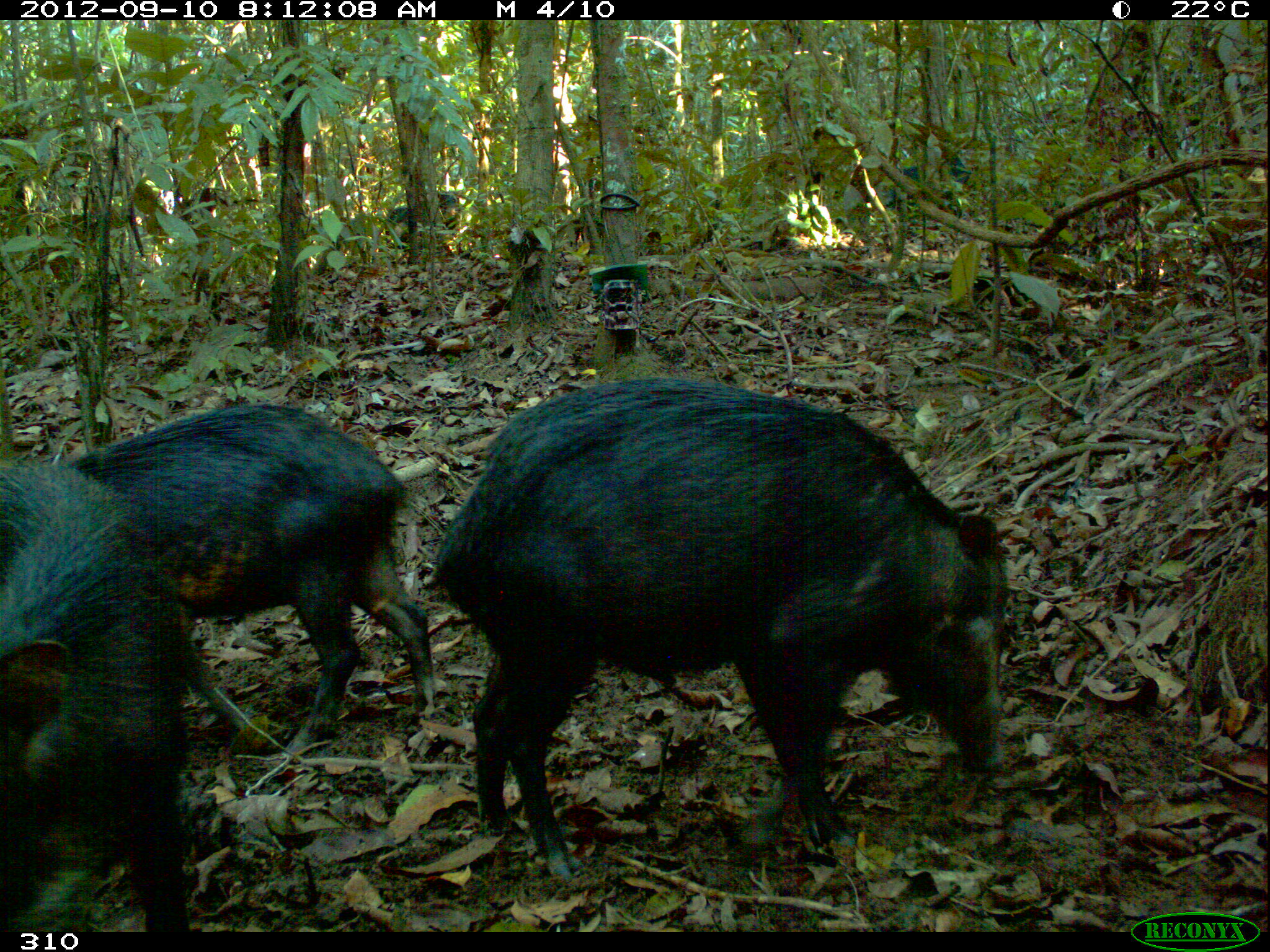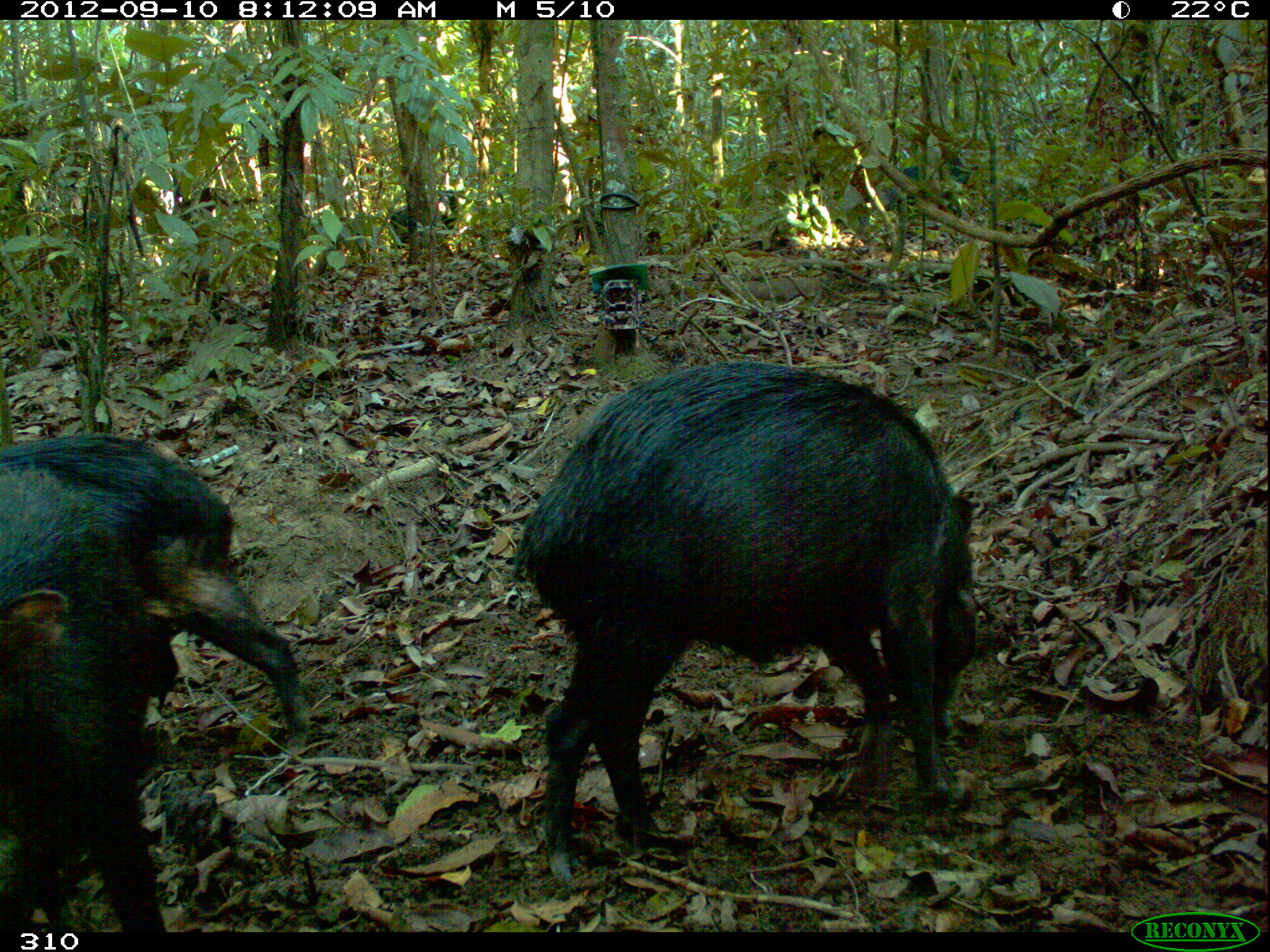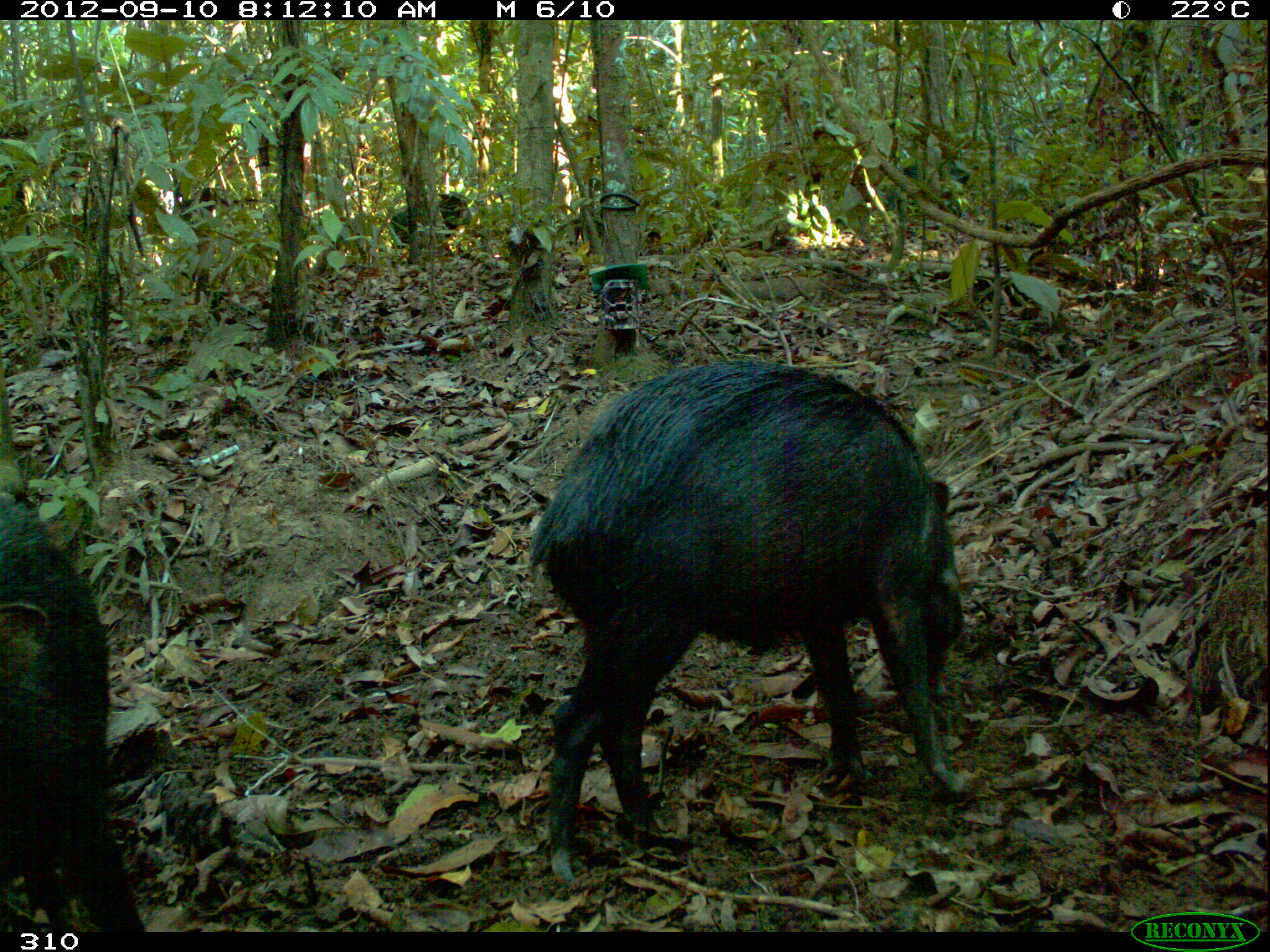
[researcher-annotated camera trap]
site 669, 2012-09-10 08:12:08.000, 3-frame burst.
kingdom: Animalia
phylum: Chordata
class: Mammalia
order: Artiodactyla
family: Tayassuidae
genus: Tayassu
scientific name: Tayassu pecari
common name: white-lipped peccary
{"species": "Tayassu pecari (white-lipped peccary)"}